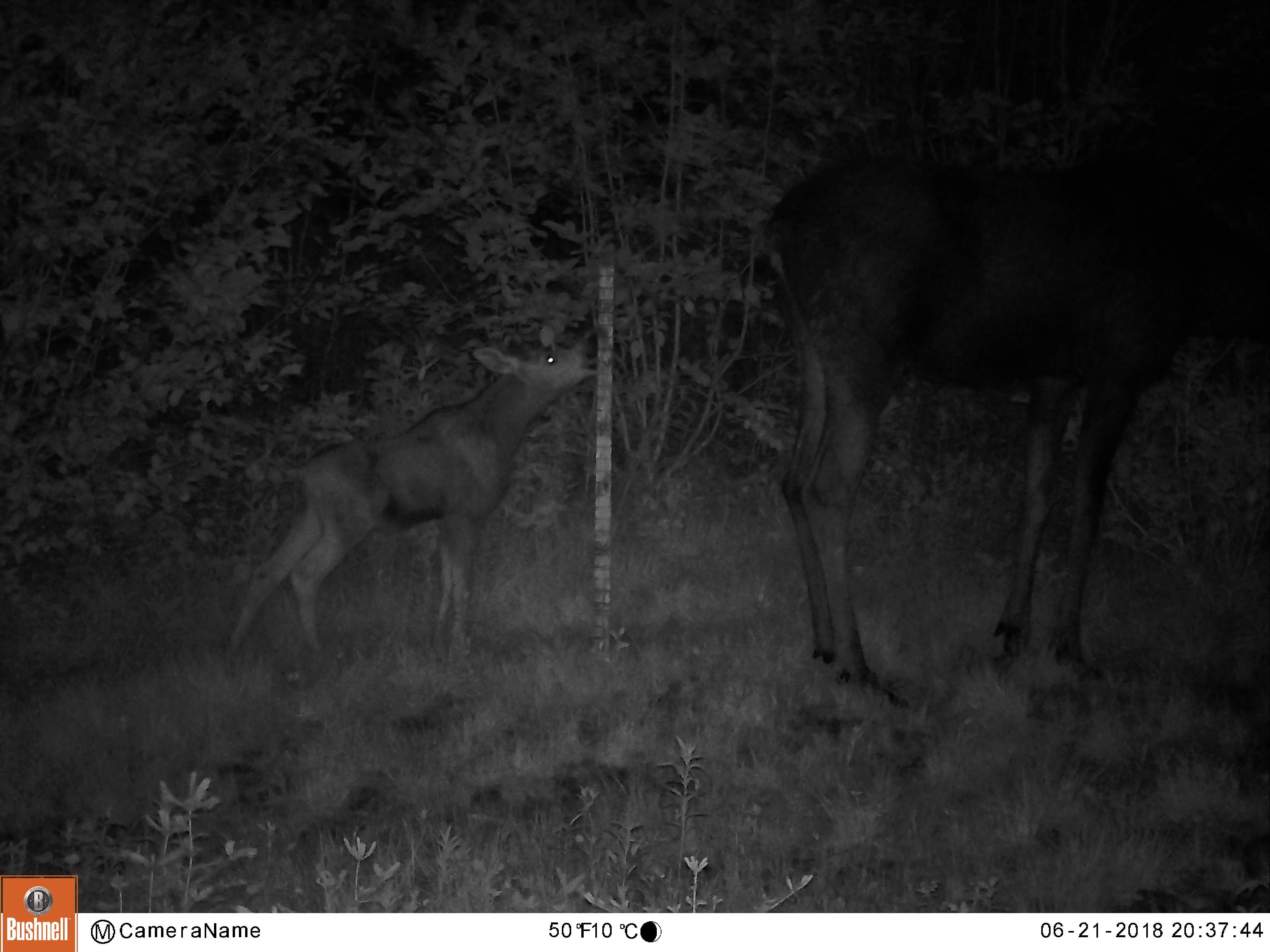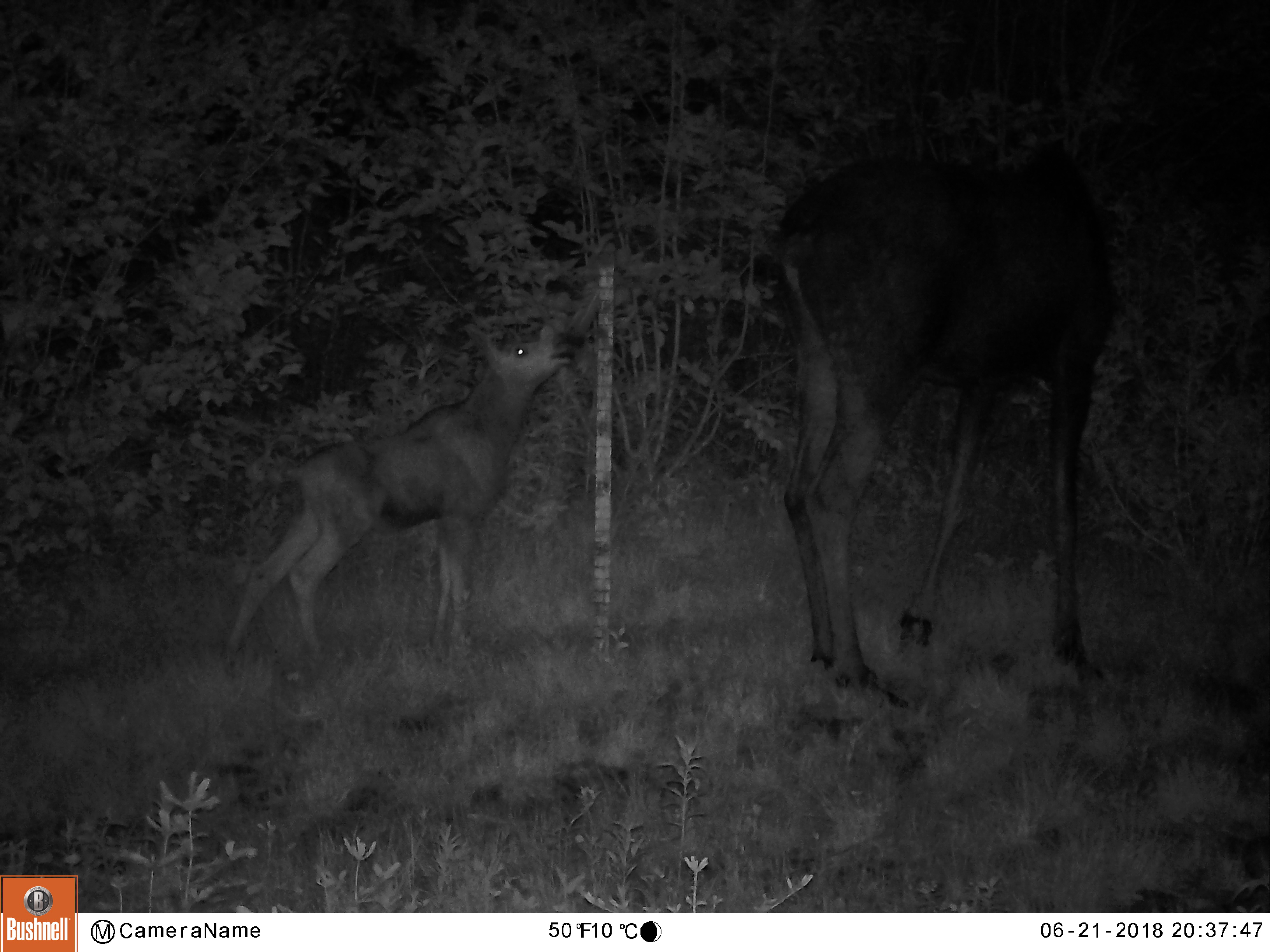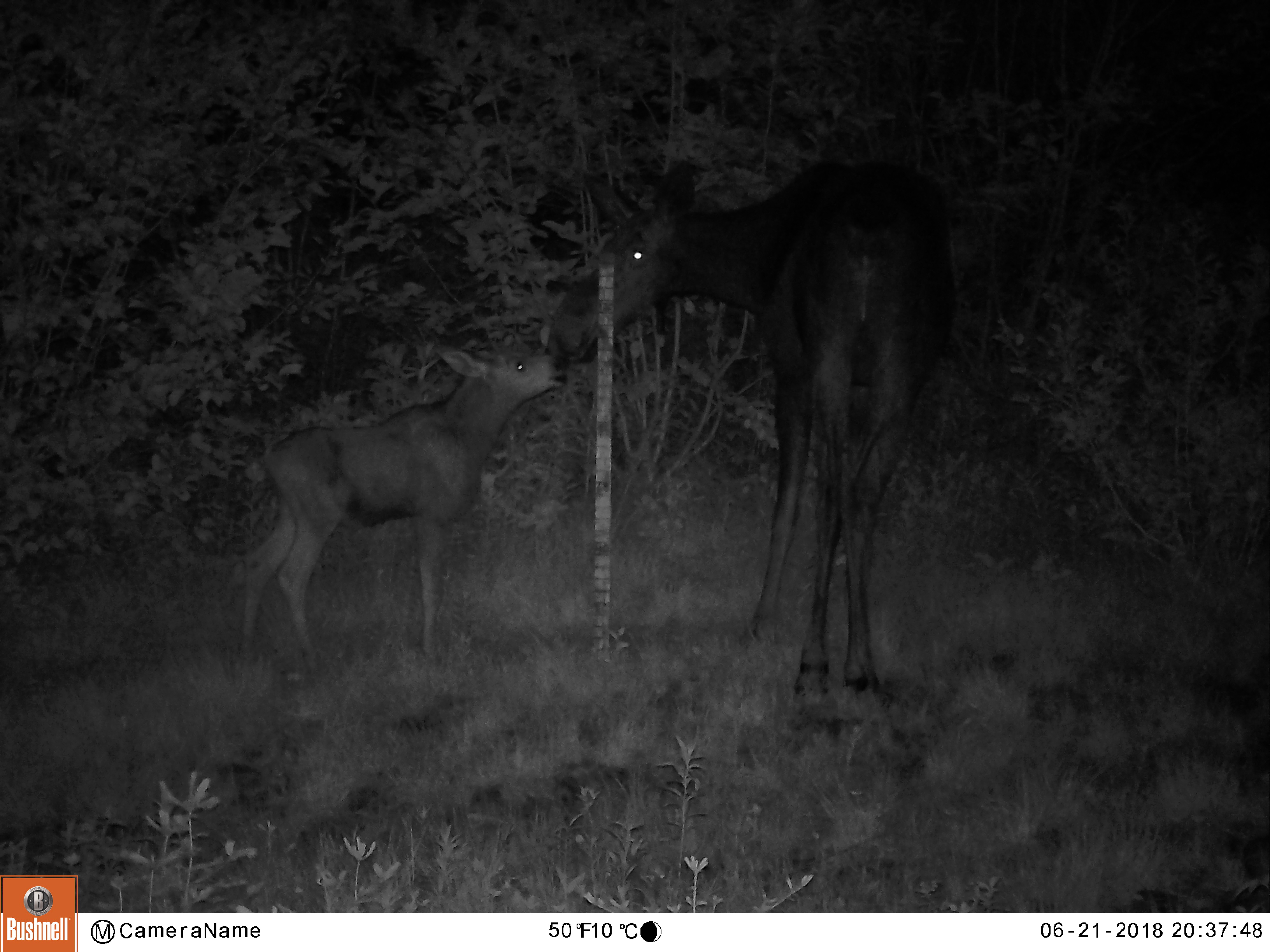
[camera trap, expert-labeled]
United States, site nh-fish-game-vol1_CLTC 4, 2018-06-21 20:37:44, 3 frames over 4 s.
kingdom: Animalia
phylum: Chordata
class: Mammalia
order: Artiodactyla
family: Cervidae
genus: Alces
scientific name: Alces alces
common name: moose